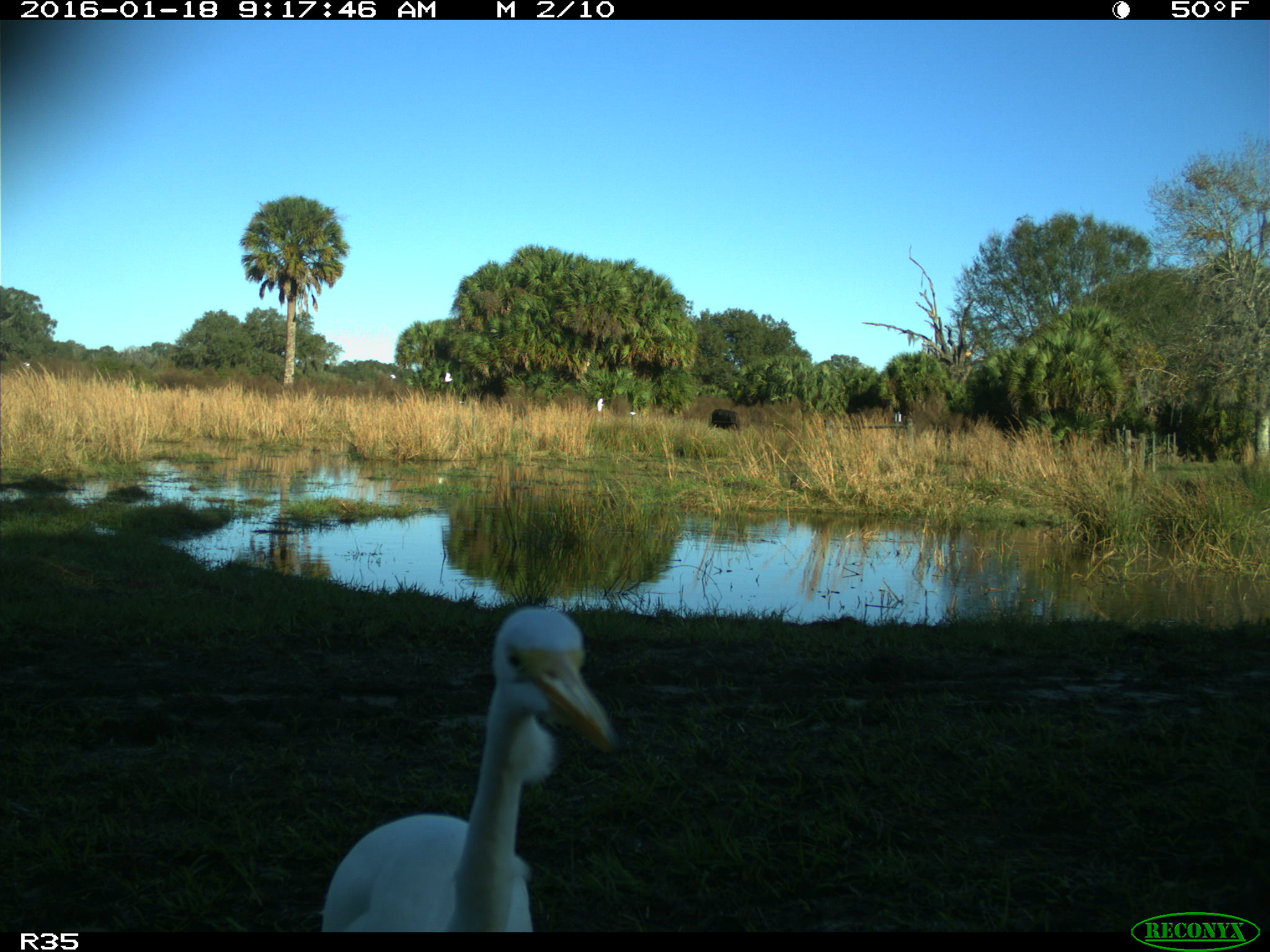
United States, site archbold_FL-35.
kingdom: Animalia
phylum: Chordata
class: Aves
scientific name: Aves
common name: birds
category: unidentified bird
Unidentified bird (birds) (Aves).